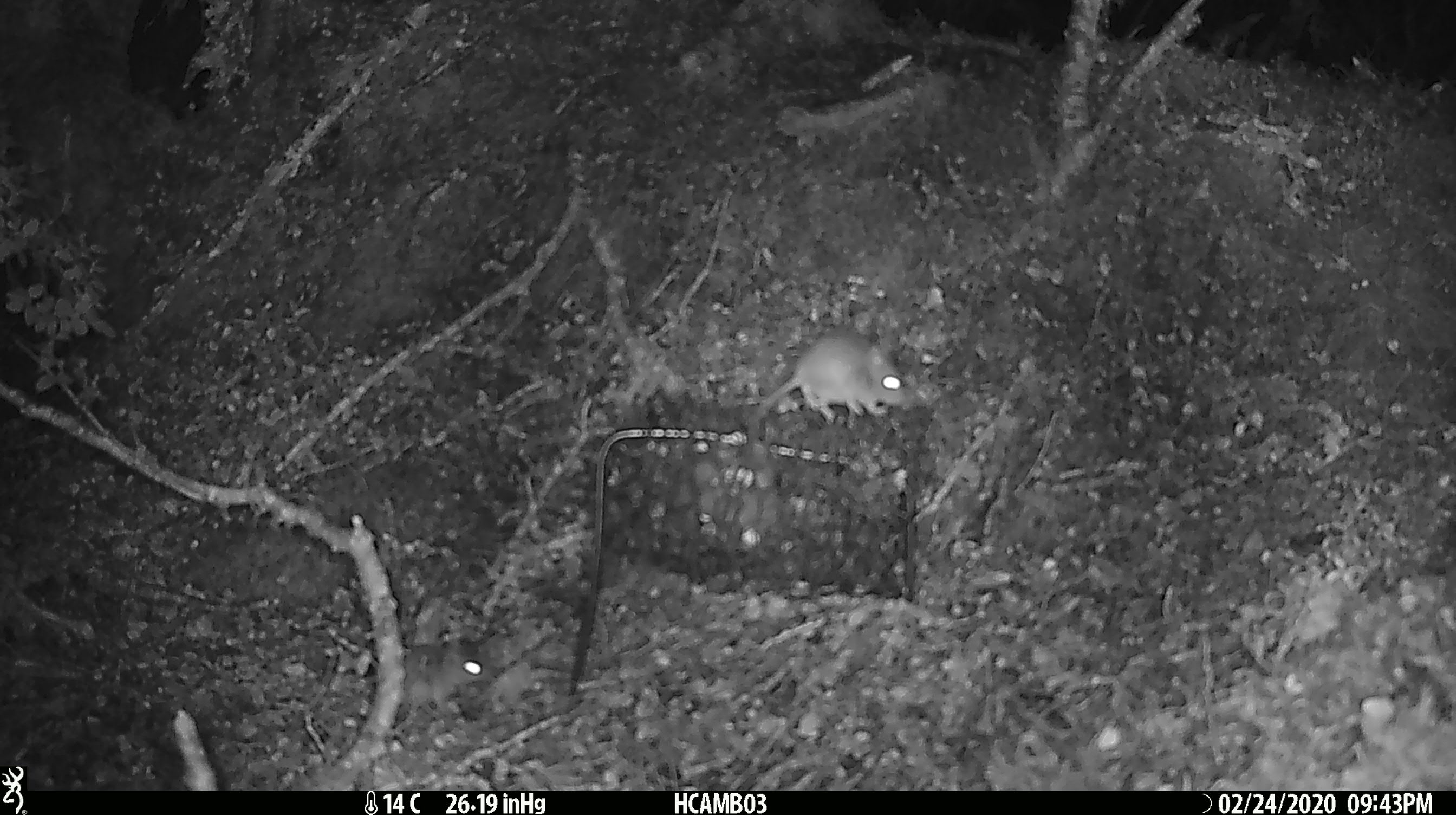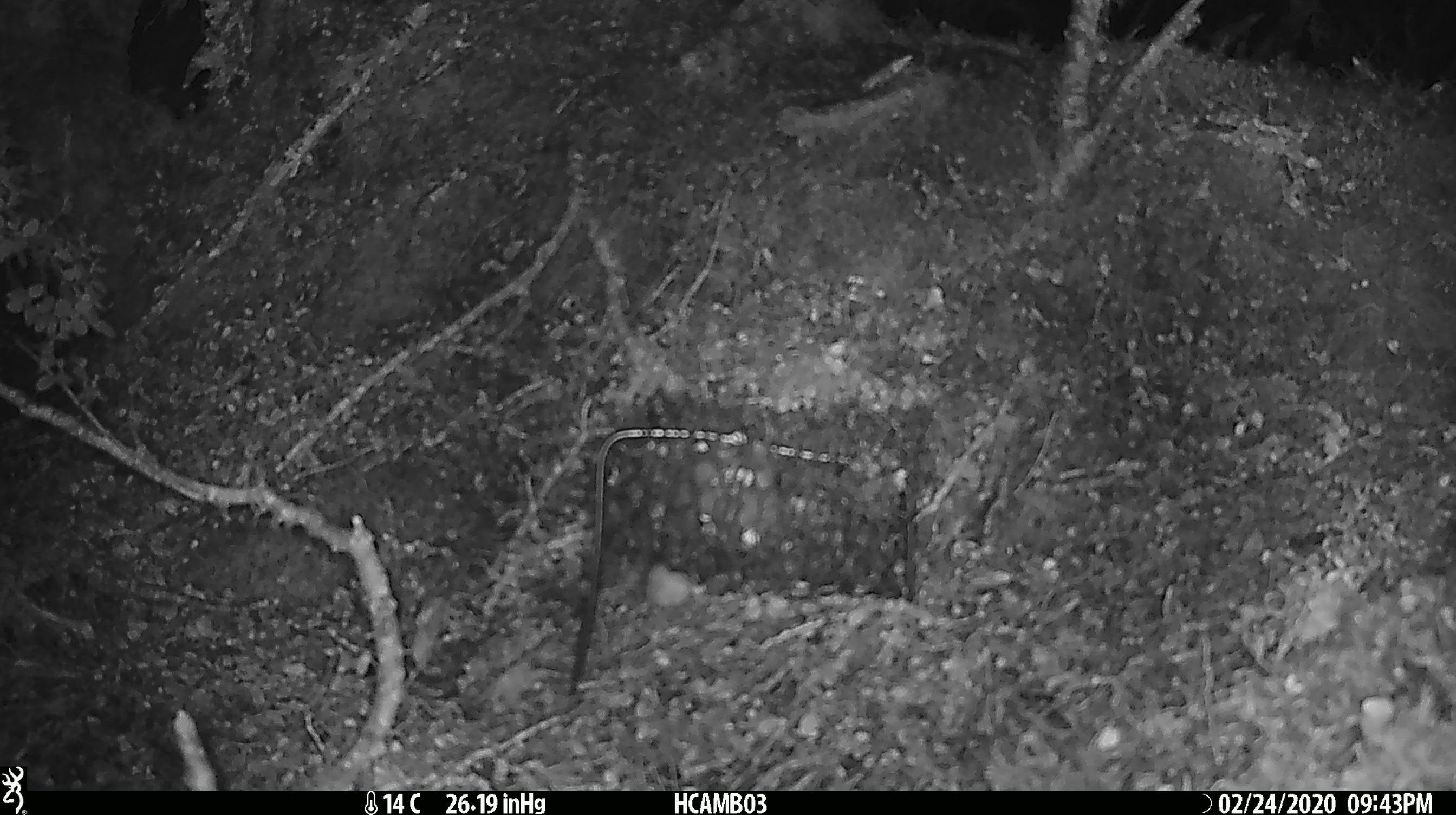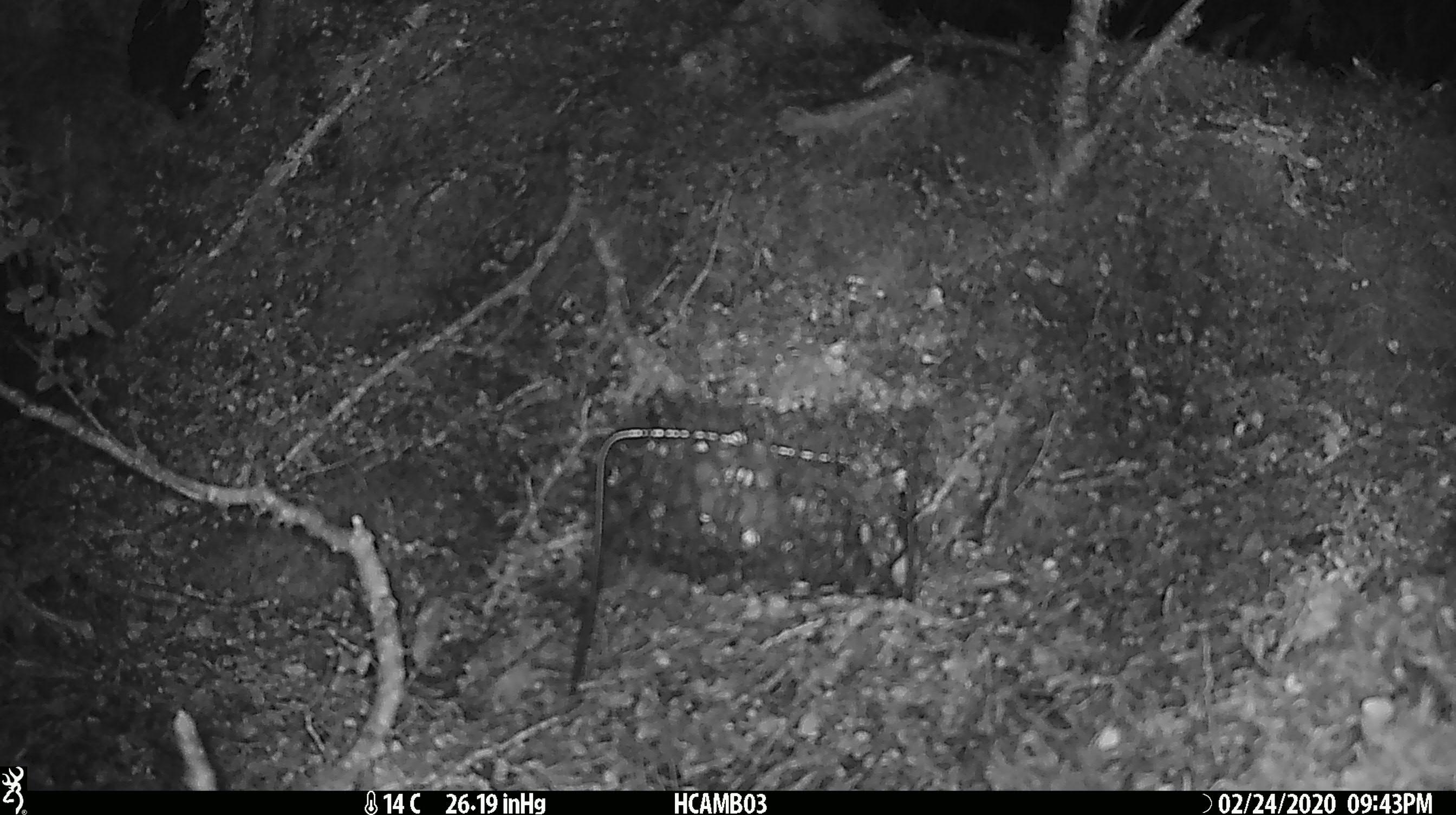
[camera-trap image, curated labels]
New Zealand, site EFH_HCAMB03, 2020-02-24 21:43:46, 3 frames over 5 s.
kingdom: Animalia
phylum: Chordata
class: Mammalia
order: Rodentia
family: Muridae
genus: Mus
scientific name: Mus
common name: mouse